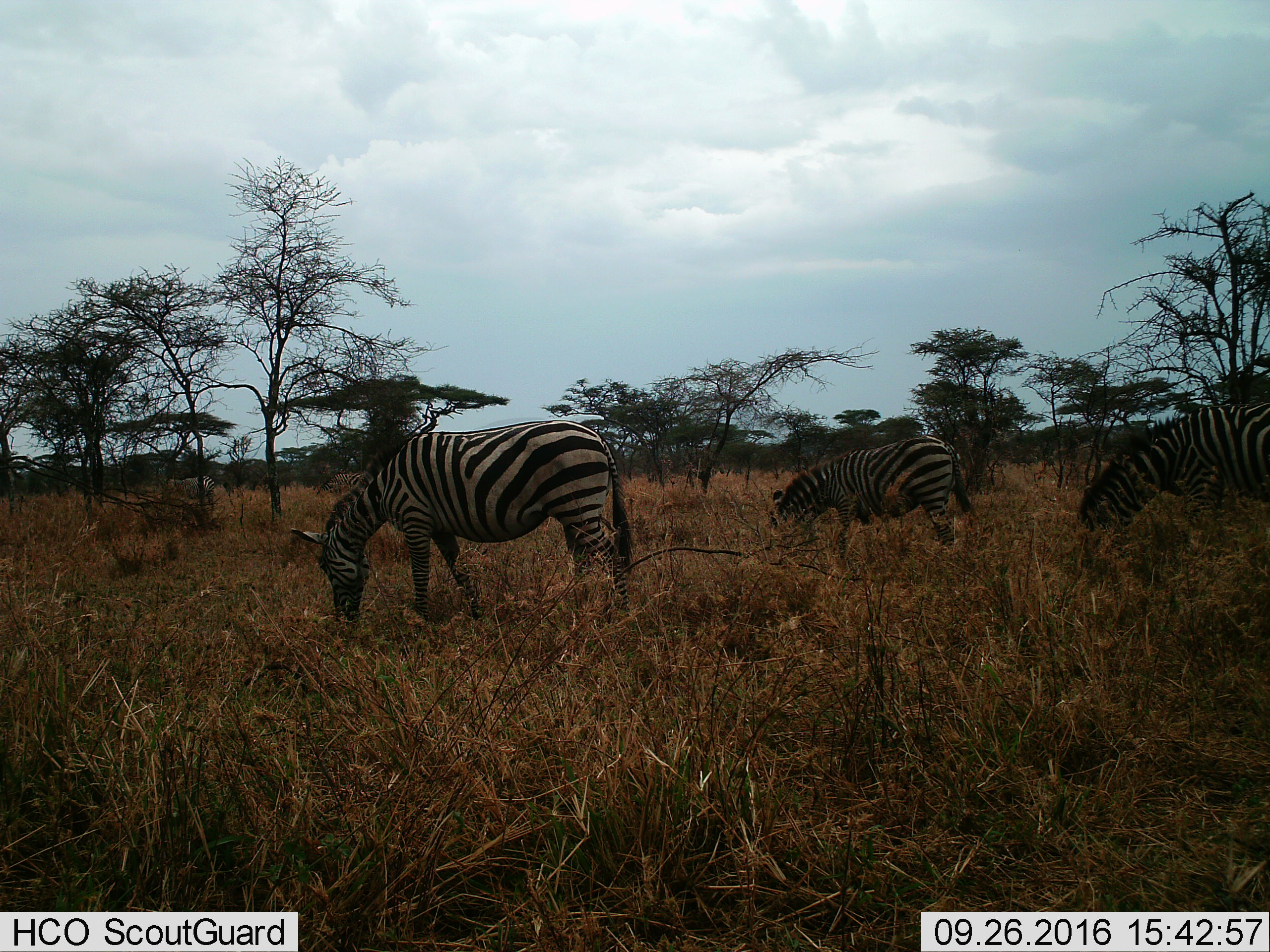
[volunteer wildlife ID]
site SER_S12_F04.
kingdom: Animalia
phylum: Chordata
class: Mammalia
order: Perissodactyla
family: Equidae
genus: Equus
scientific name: Equus quagga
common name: plains zebra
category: zebraplains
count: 5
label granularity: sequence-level